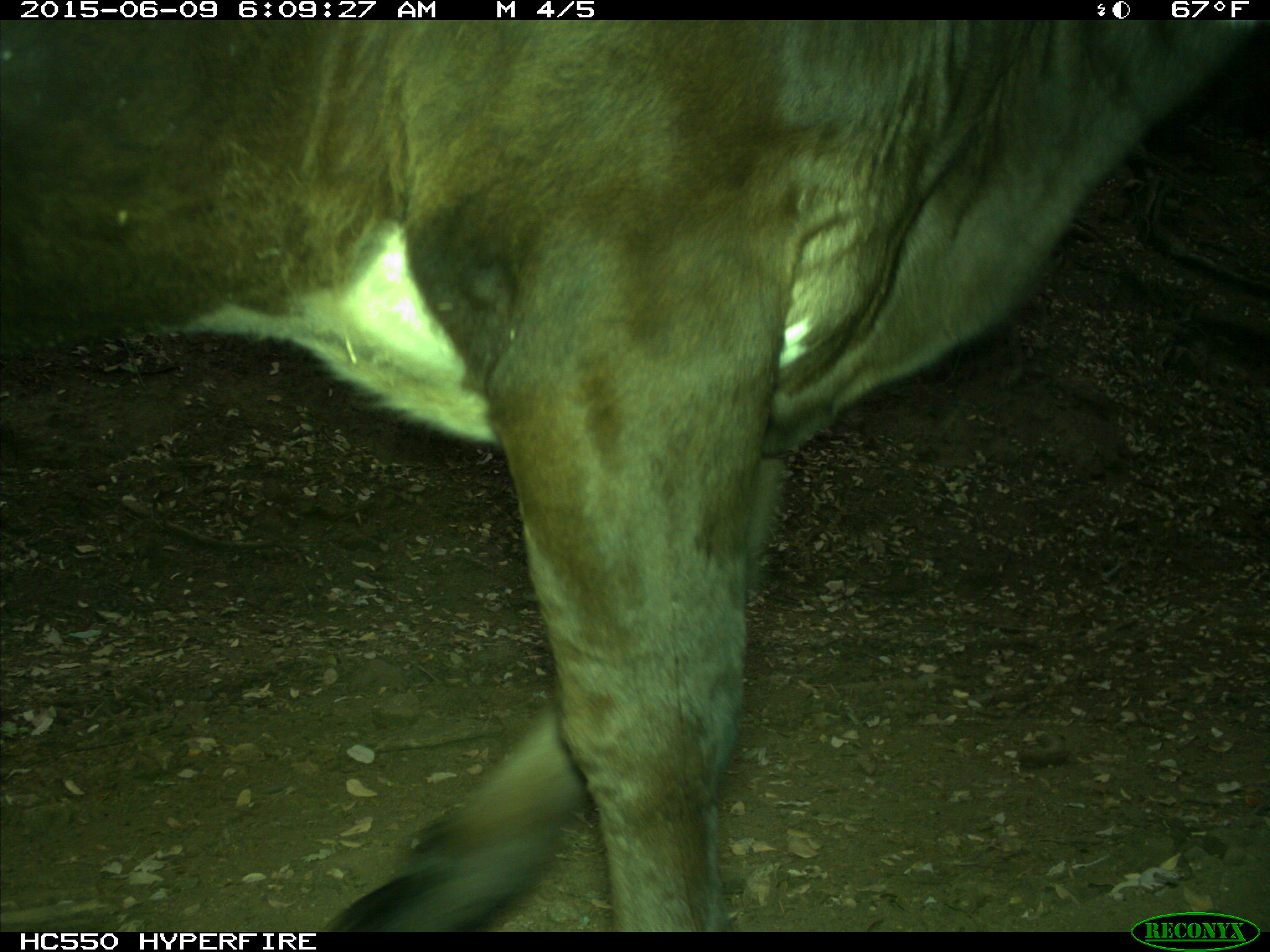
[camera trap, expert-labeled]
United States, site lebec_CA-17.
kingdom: Animalia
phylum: Chordata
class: Mammalia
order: Artiodactyla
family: Bovidae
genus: Bos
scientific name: Bos taurus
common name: domestic cow